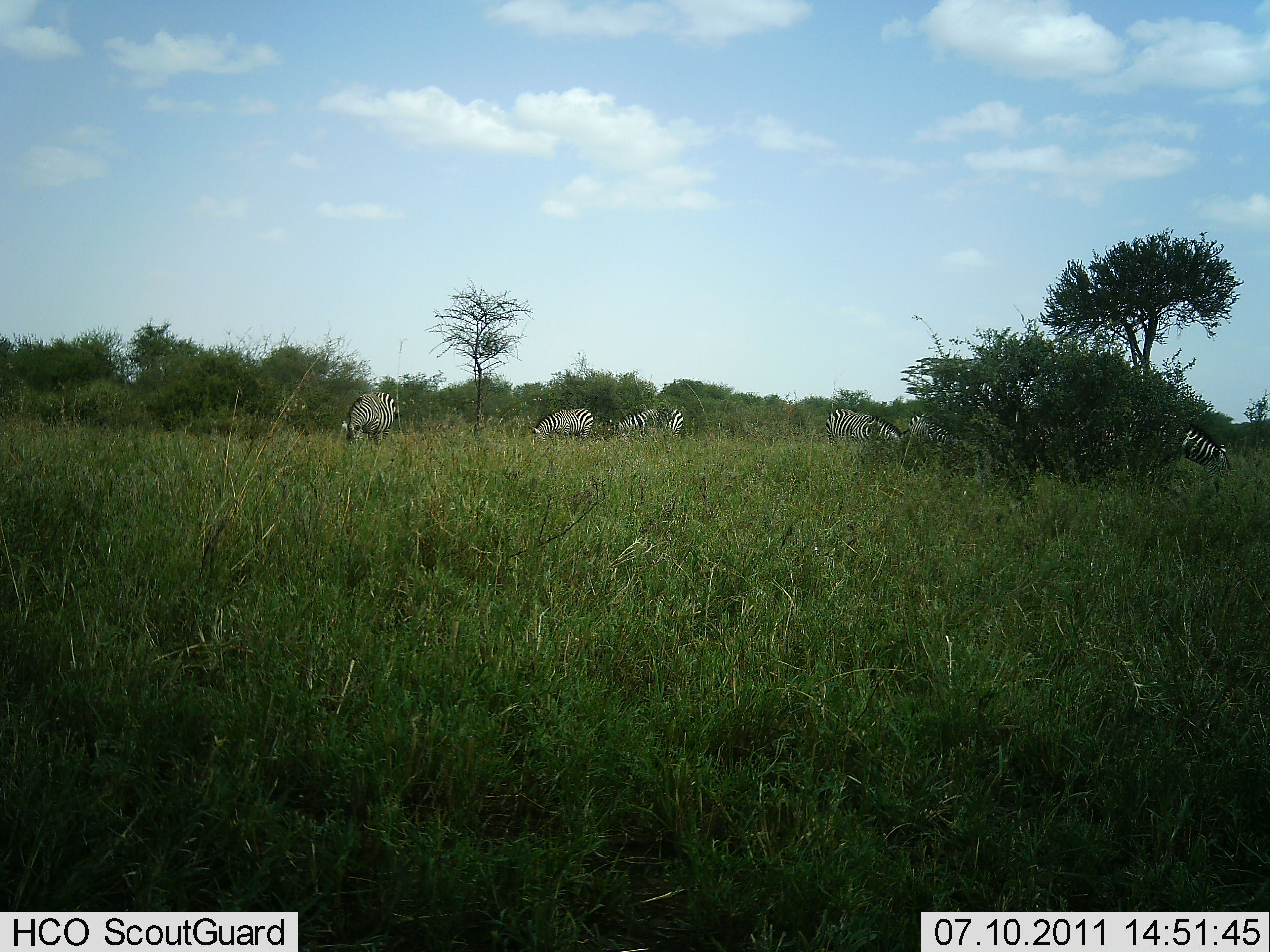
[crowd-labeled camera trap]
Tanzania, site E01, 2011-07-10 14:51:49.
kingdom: Animalia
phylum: Chordata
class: Mammalia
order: Perissodactyla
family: Equidae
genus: Equus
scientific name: Equus quagga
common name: plains zebra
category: zebra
Zebra (plains zebra) (Equus quagga), count 7. Behavior (volunteer vote fractions): standing 20%, resting 0%, moving 0%, interacting 0%. Young present (vote fraction): 0%. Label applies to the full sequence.